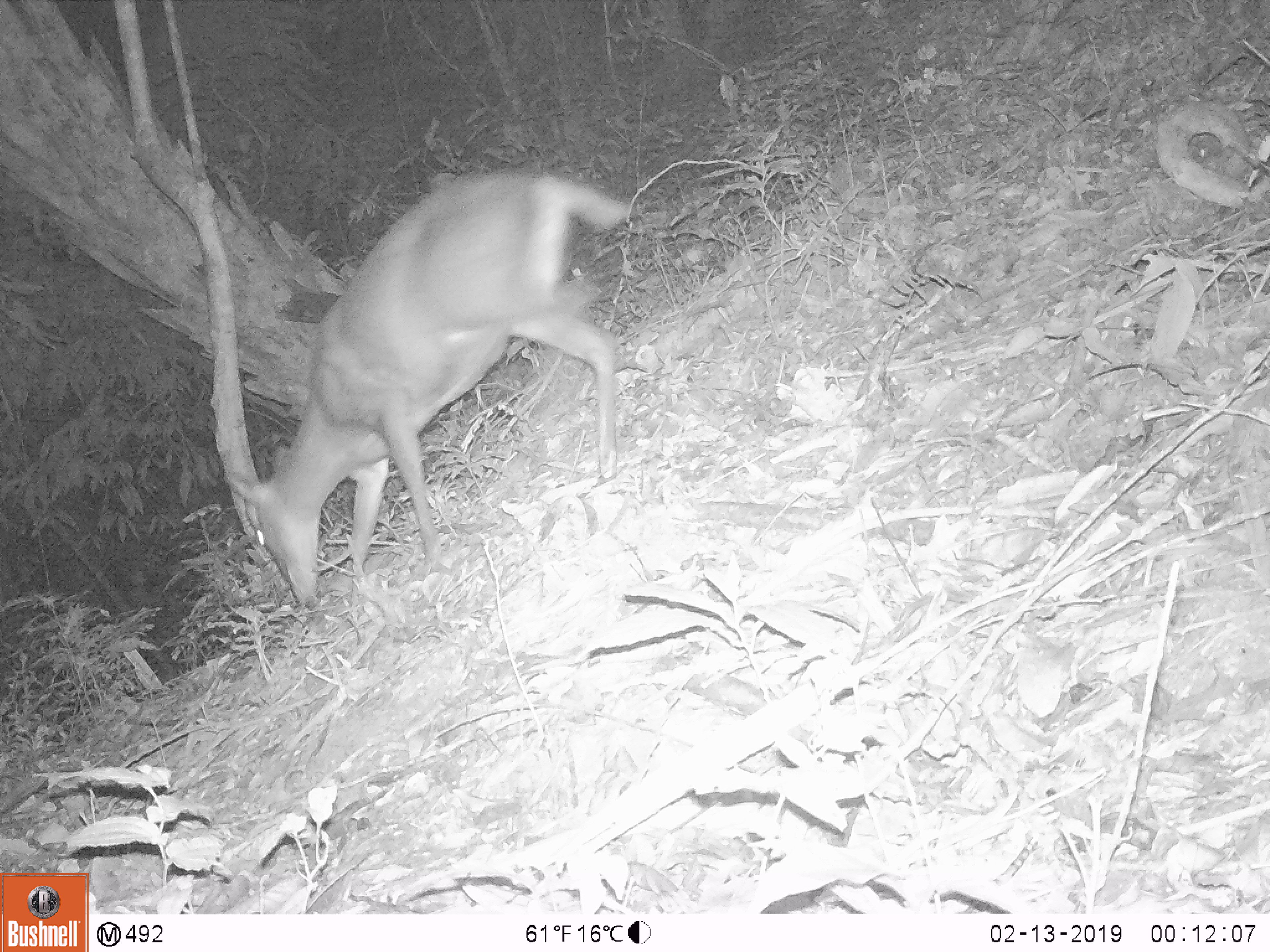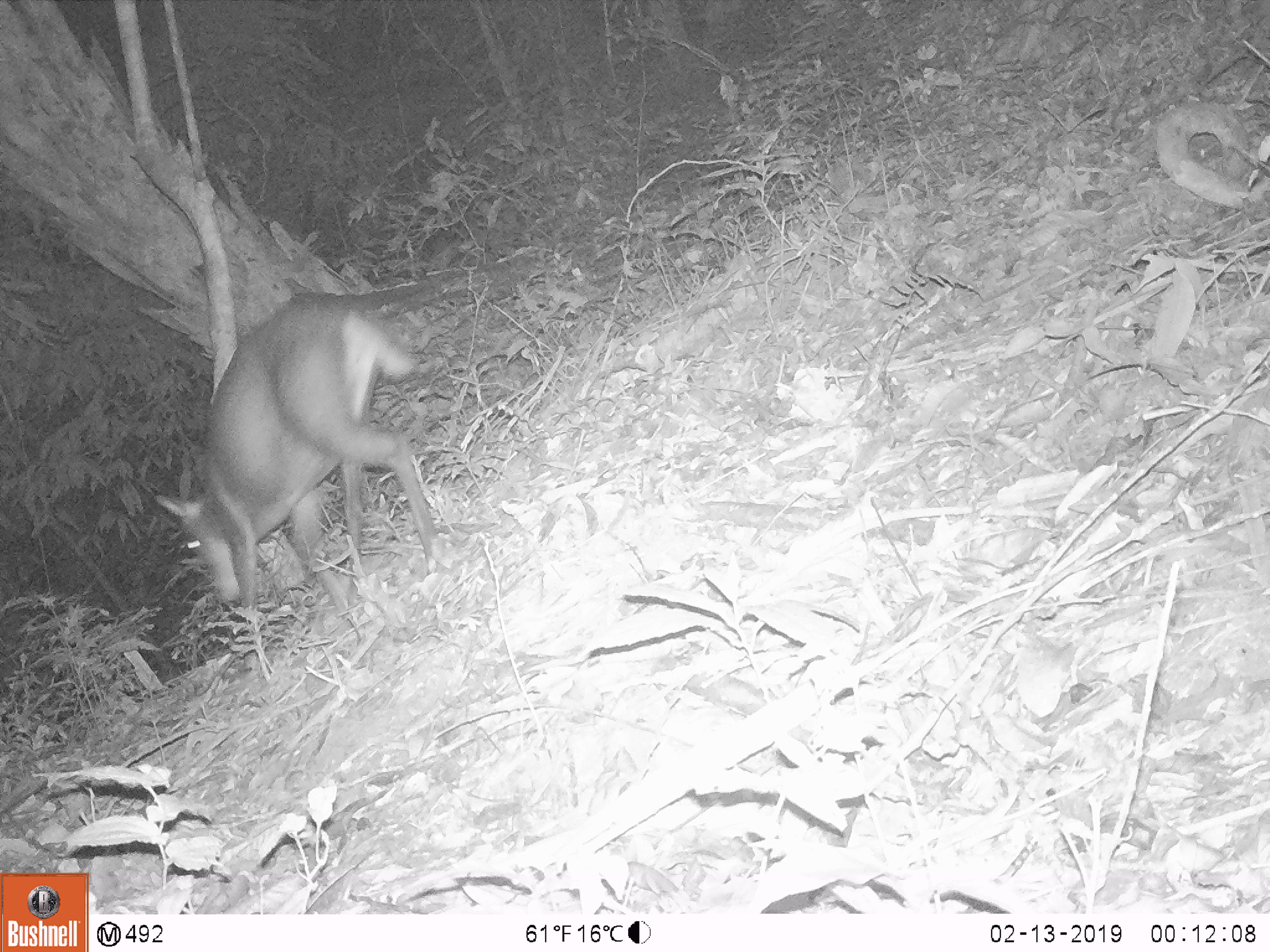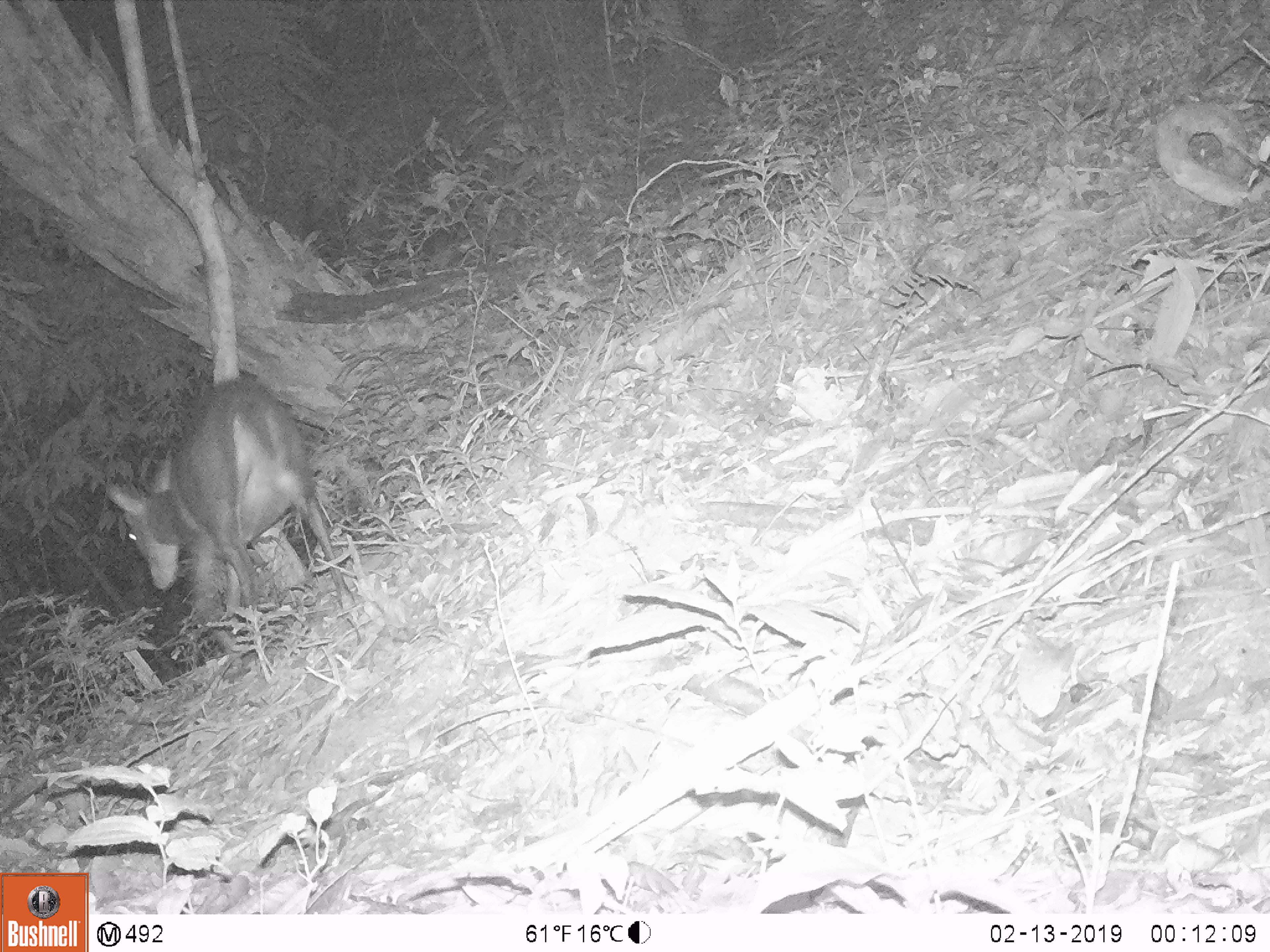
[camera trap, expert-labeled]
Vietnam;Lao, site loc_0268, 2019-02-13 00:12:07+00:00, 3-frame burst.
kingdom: Animalia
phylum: Chordata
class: Mammalia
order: Artiodactyla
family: Cervidae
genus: Muntiacus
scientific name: Muntiacus rooseveltorum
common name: roosevelt's muntjac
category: roosevelts muntjac group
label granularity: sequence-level